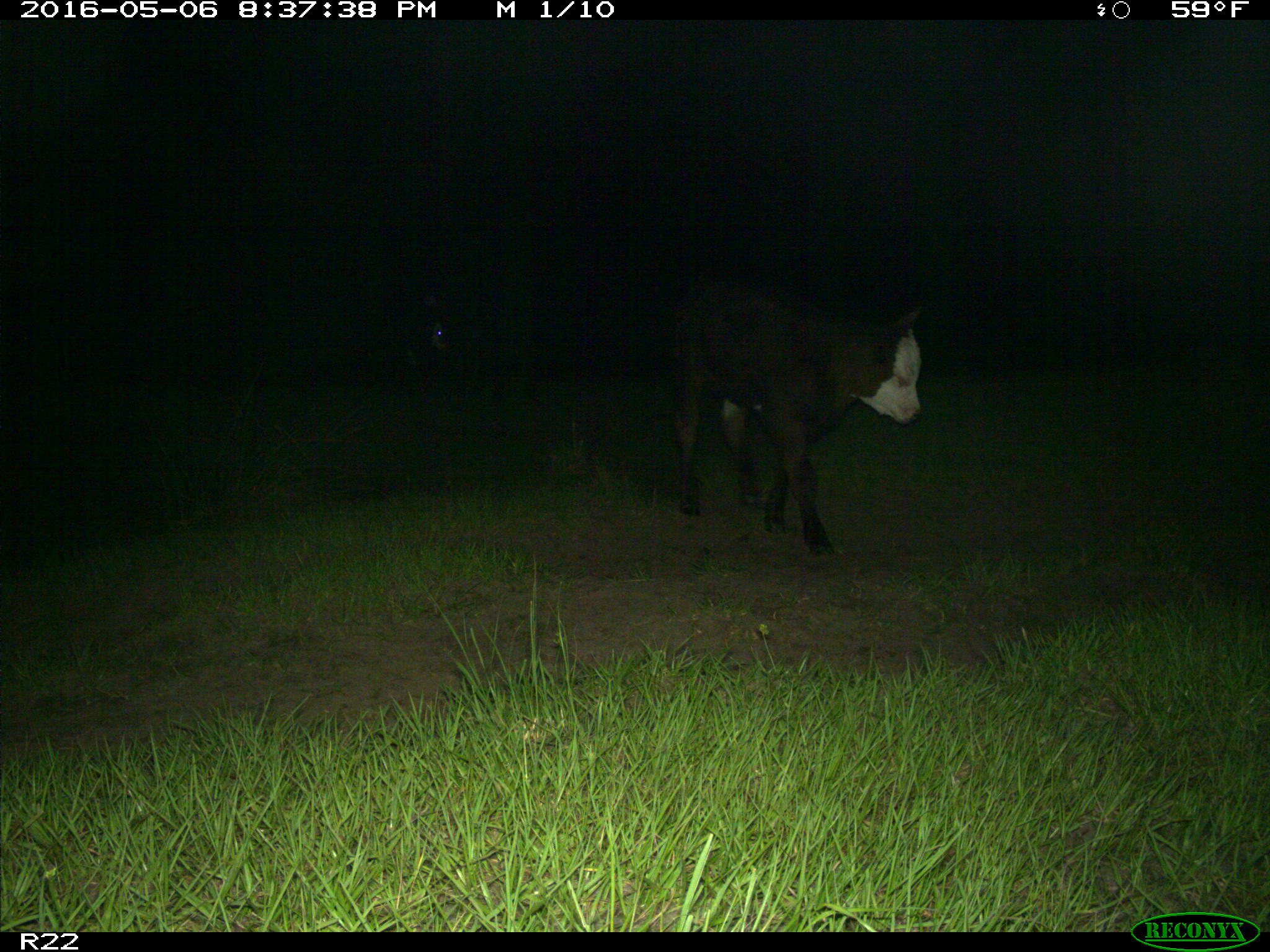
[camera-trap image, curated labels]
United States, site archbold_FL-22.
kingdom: Animalia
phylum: Chordata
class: Mammalia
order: Artiodactyla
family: Bovidae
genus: Bos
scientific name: Bos taurus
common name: domestic cow